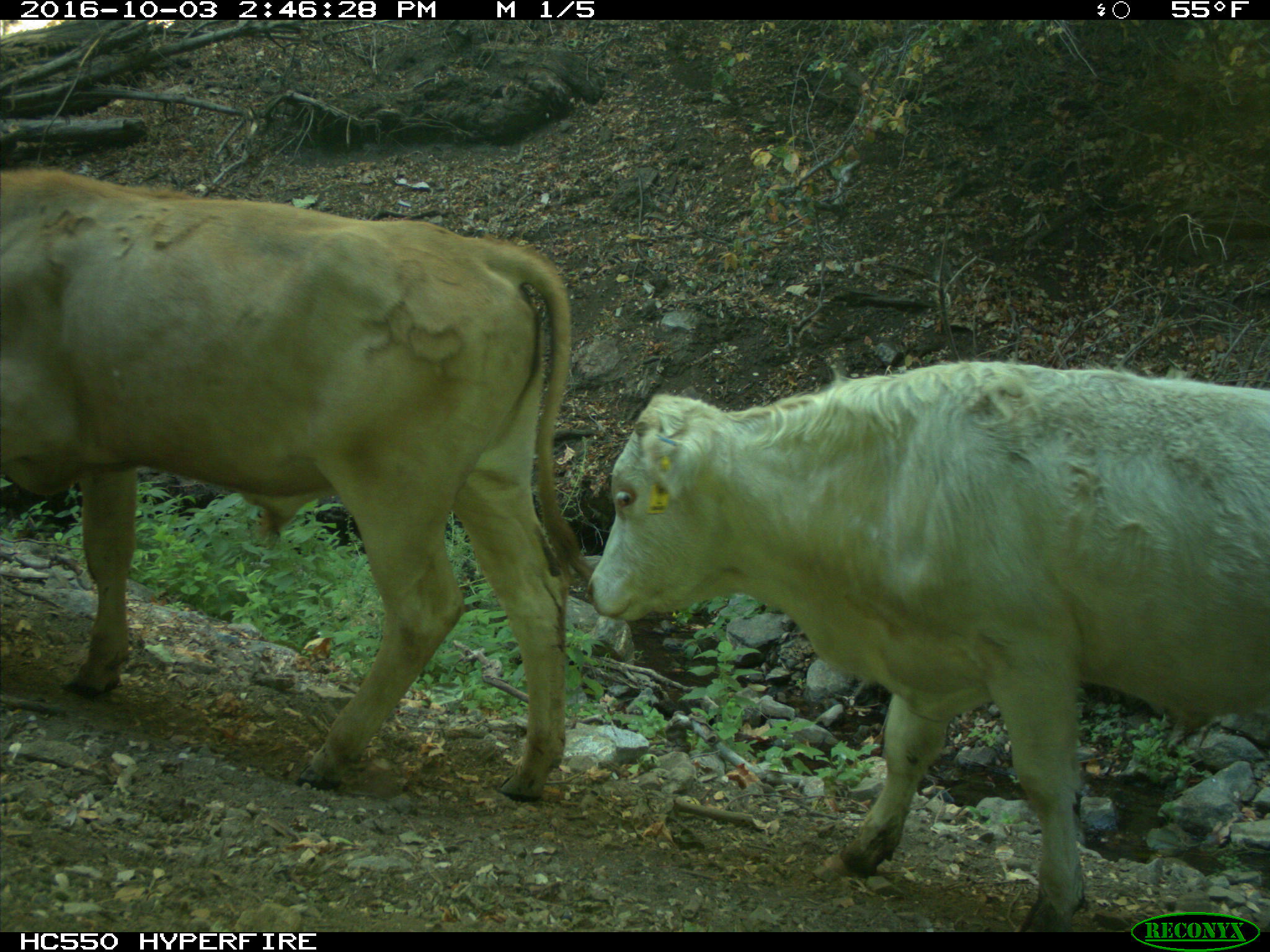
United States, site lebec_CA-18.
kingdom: Animalia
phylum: Chordata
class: Mammalia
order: Artiodactyla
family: Bovidae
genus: Bos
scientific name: Bos taurus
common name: domestic cow